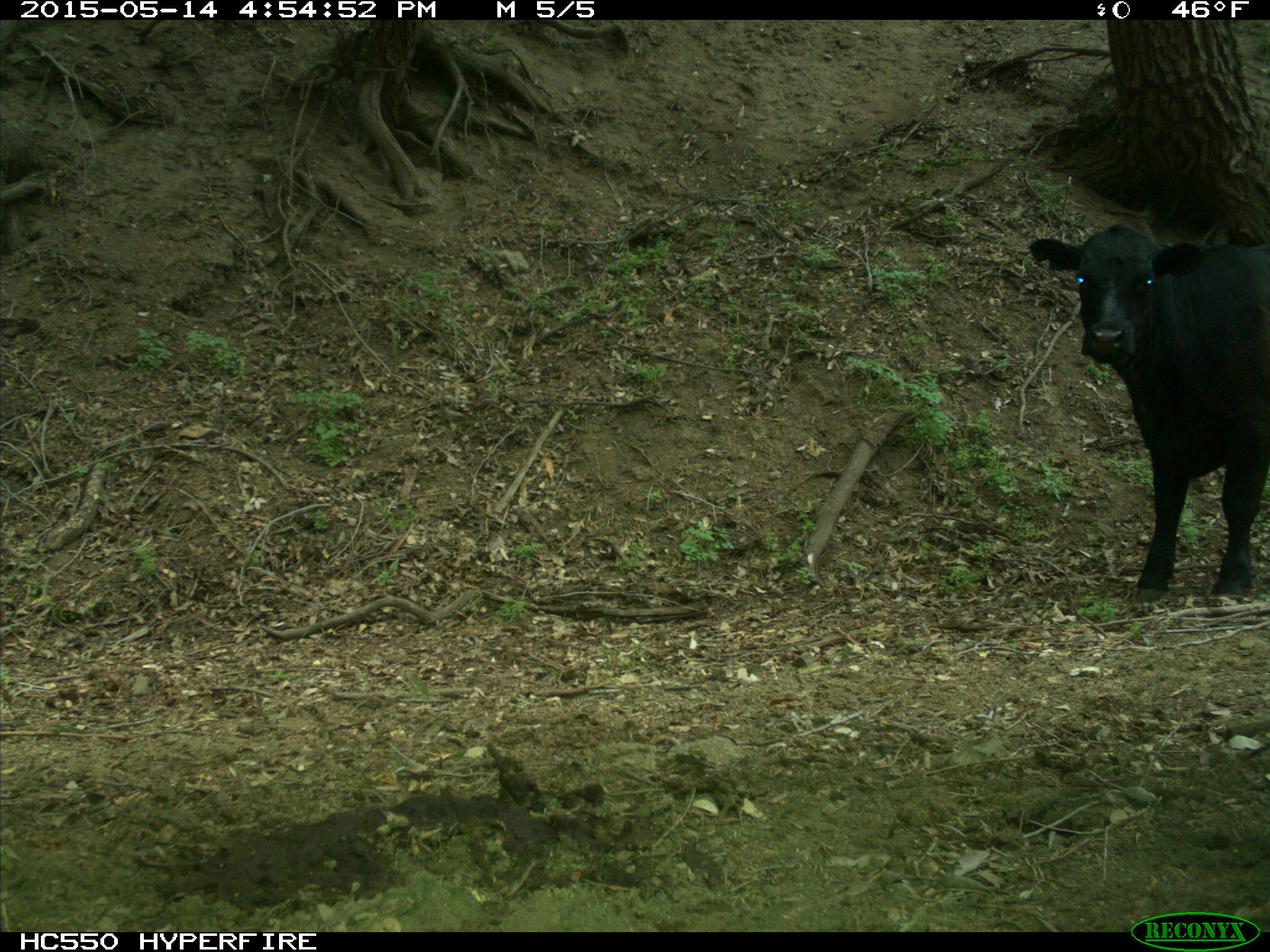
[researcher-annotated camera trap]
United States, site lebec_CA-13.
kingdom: Animalia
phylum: Chordata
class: Mammalia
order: Artiodactyla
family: Bovidae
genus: Bos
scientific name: Bos taurus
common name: domestic cow